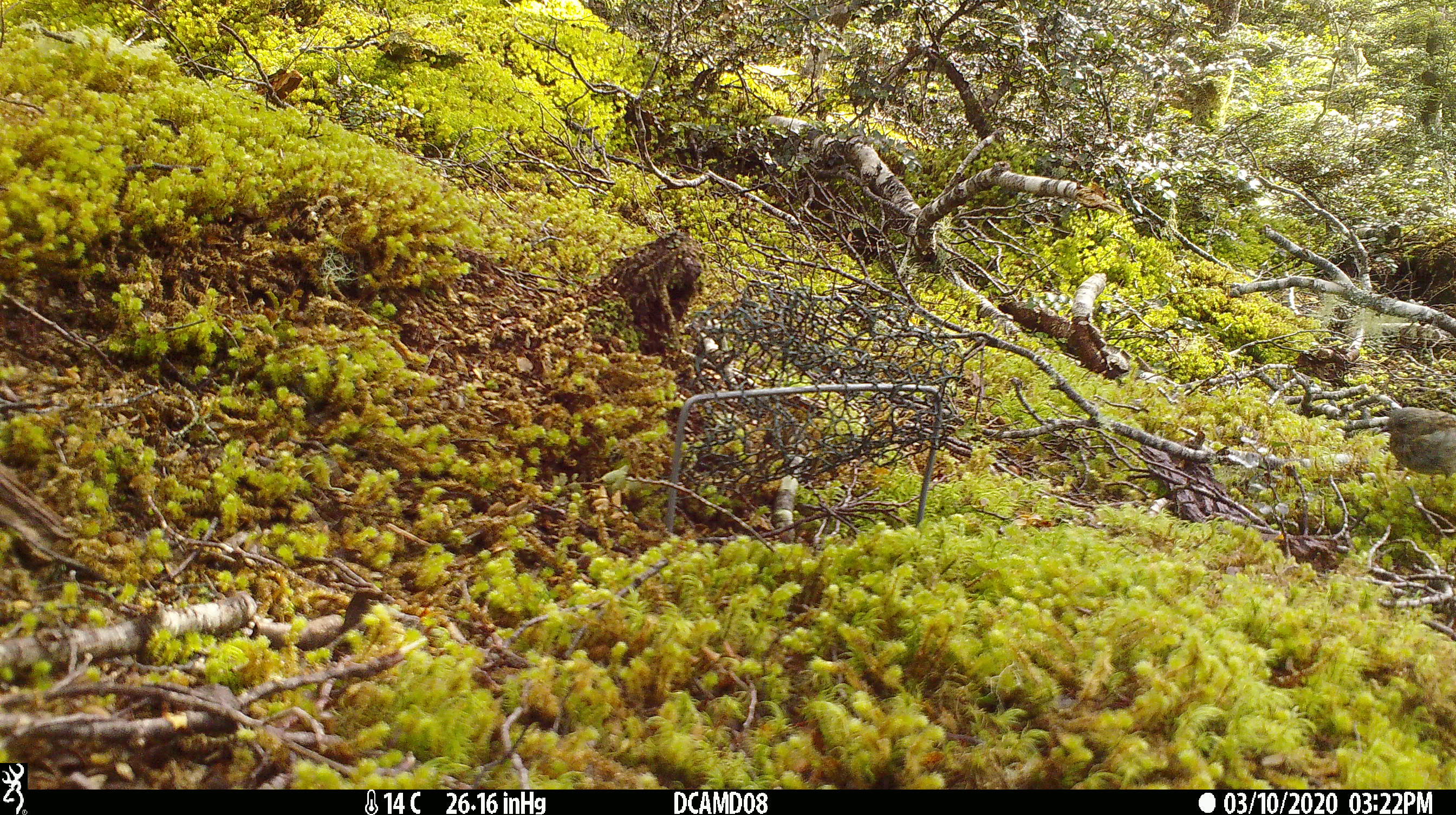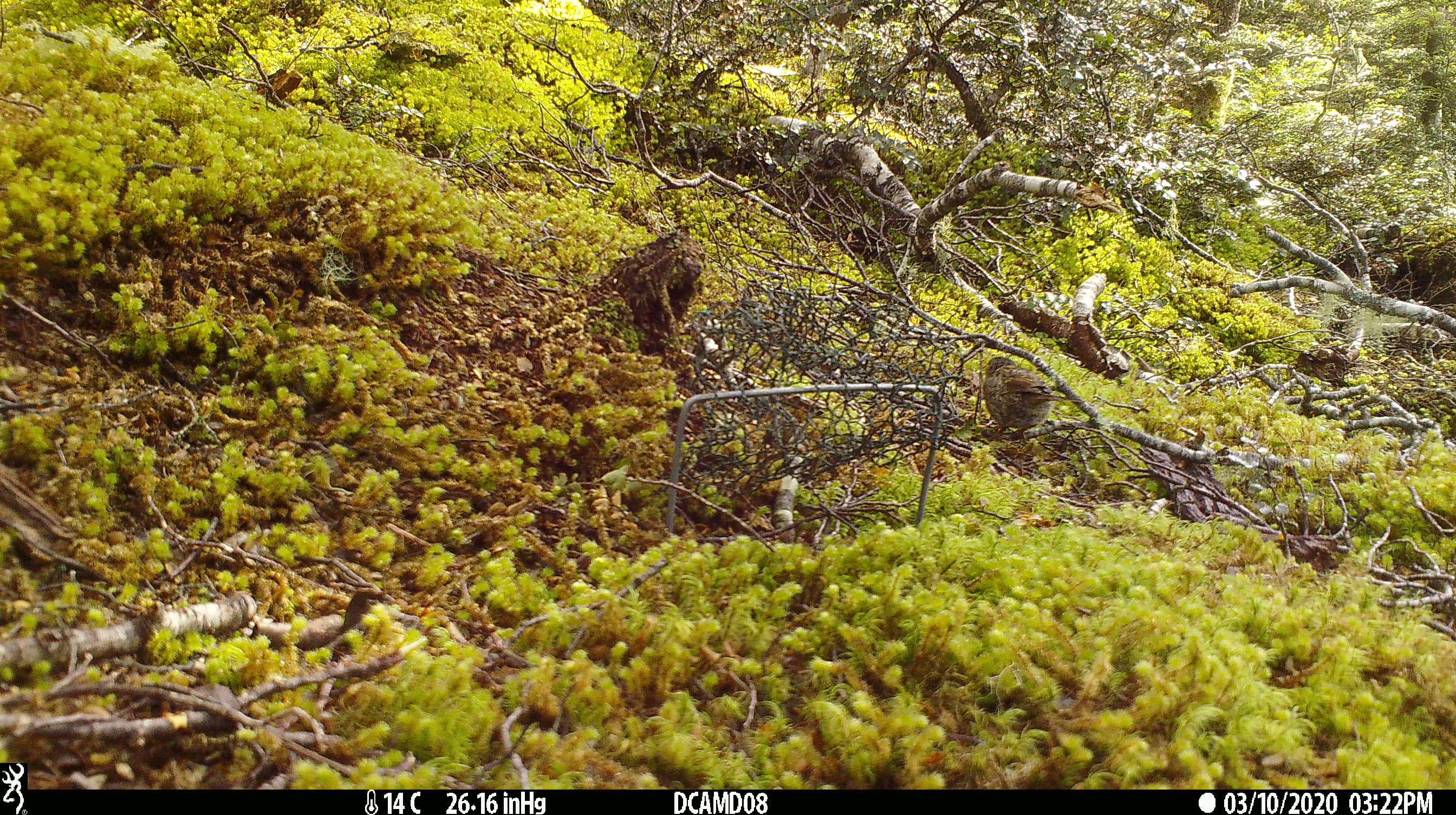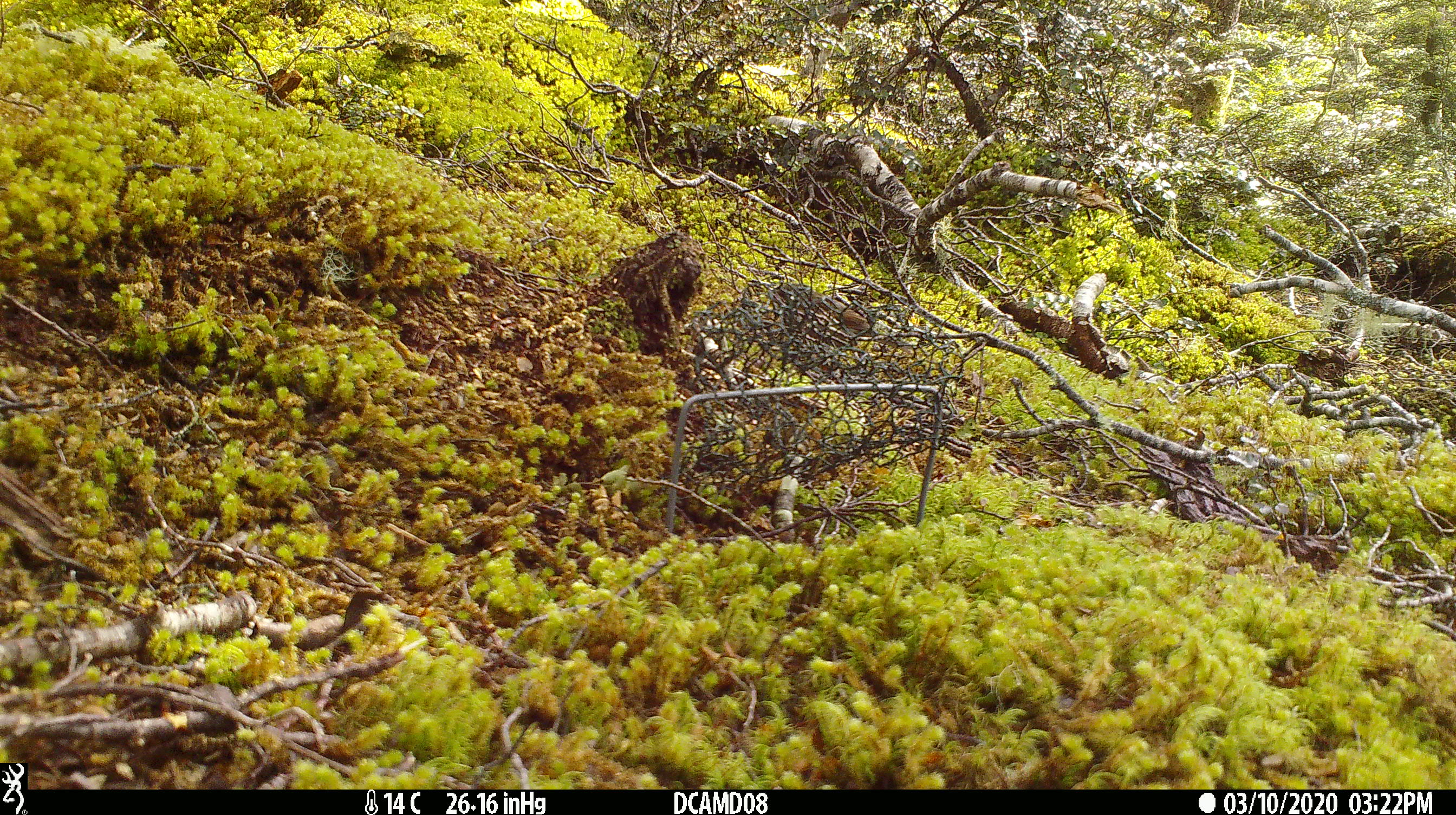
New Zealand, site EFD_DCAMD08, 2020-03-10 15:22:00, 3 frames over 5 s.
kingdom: Animalia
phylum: Chordata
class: Aves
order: Passeriformes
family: Prunellidae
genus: Prunella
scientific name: Prunella modularis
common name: dunnock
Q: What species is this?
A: Dunnock (Prunella modularis).